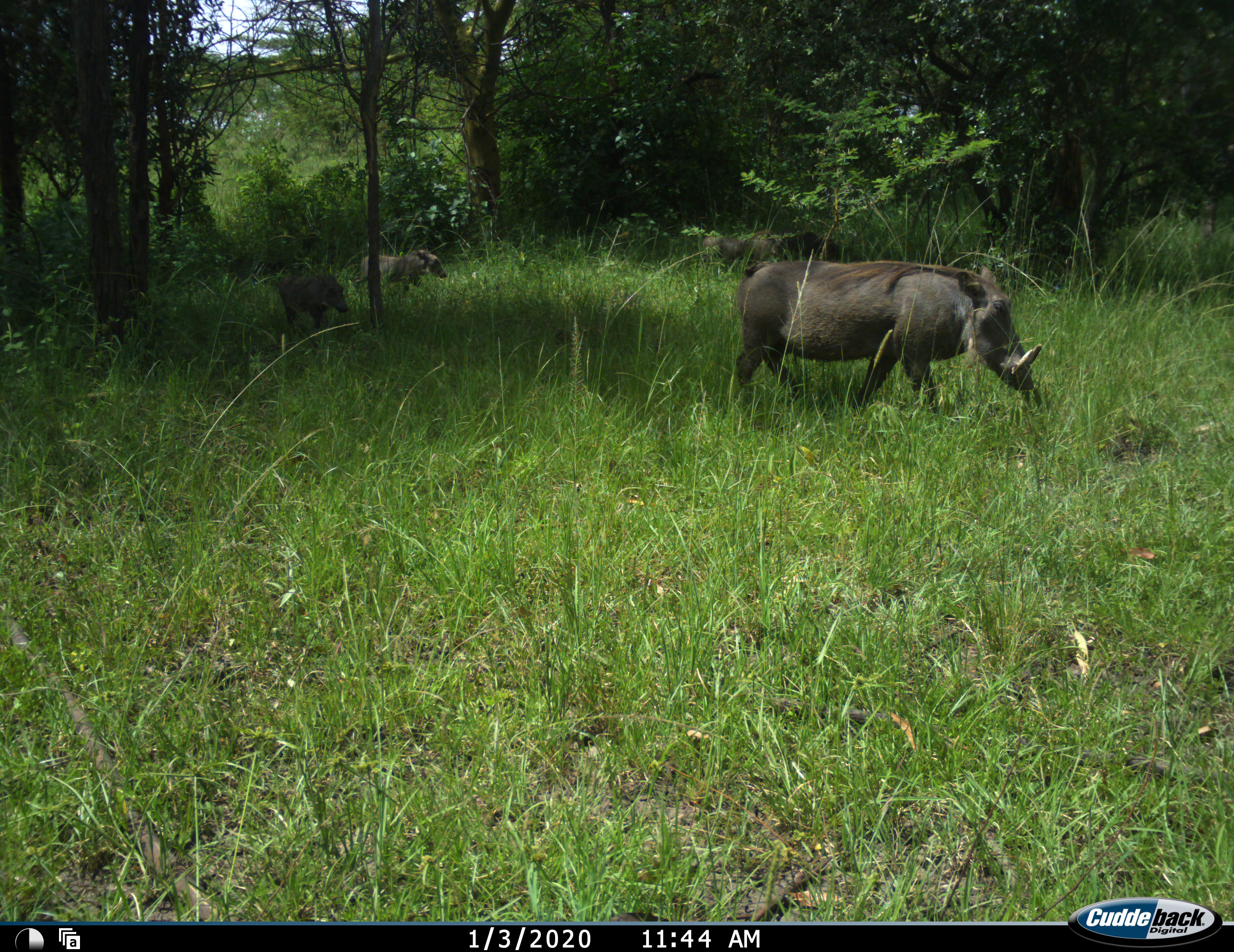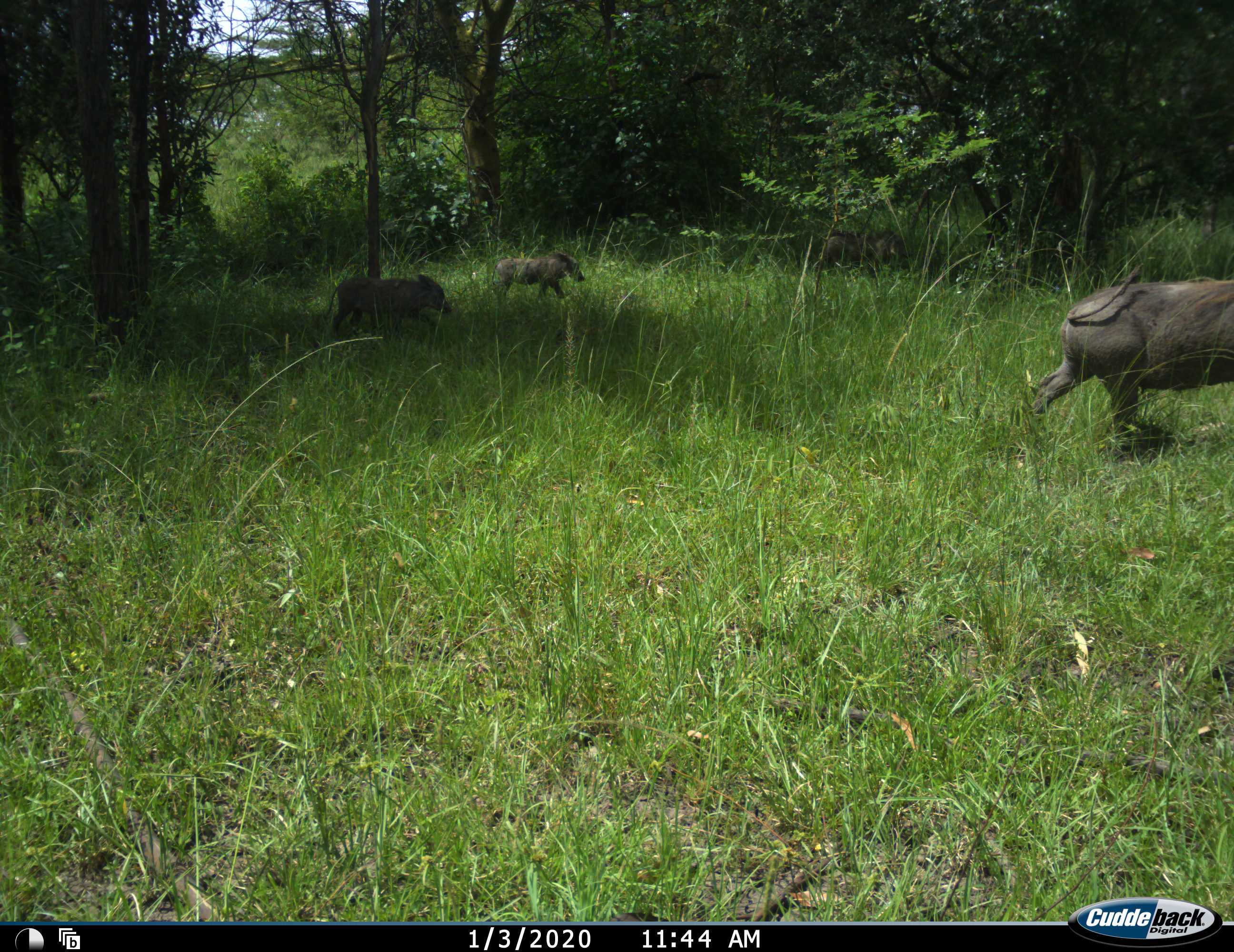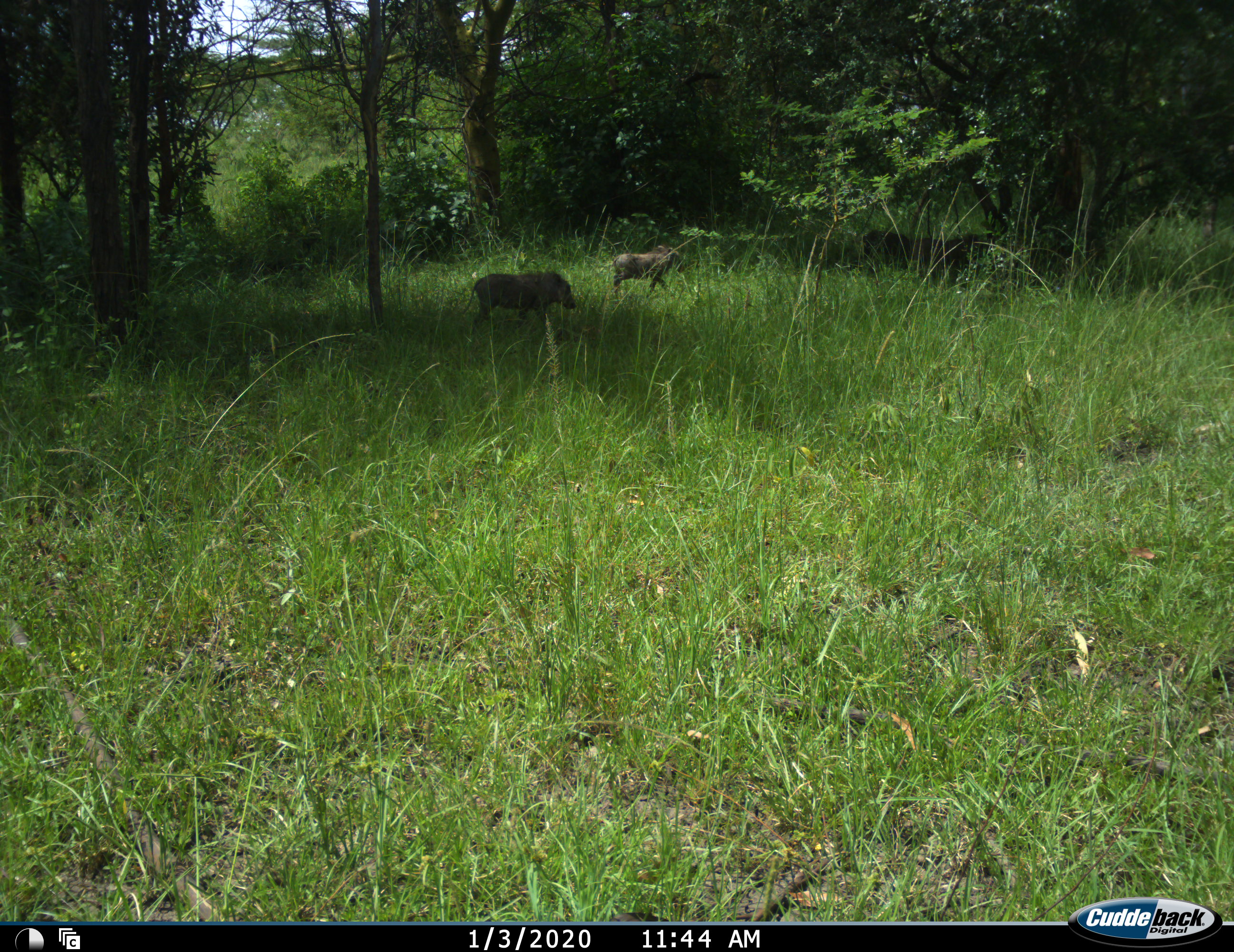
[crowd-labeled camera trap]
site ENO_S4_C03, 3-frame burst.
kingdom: Animalia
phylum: Chordata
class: Mammalia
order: Artiodactyla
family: Suidae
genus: Phacochoerus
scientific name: Phacochoerus africanus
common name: warthog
Warthog (Phacochoerus africanus), count 4. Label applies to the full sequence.